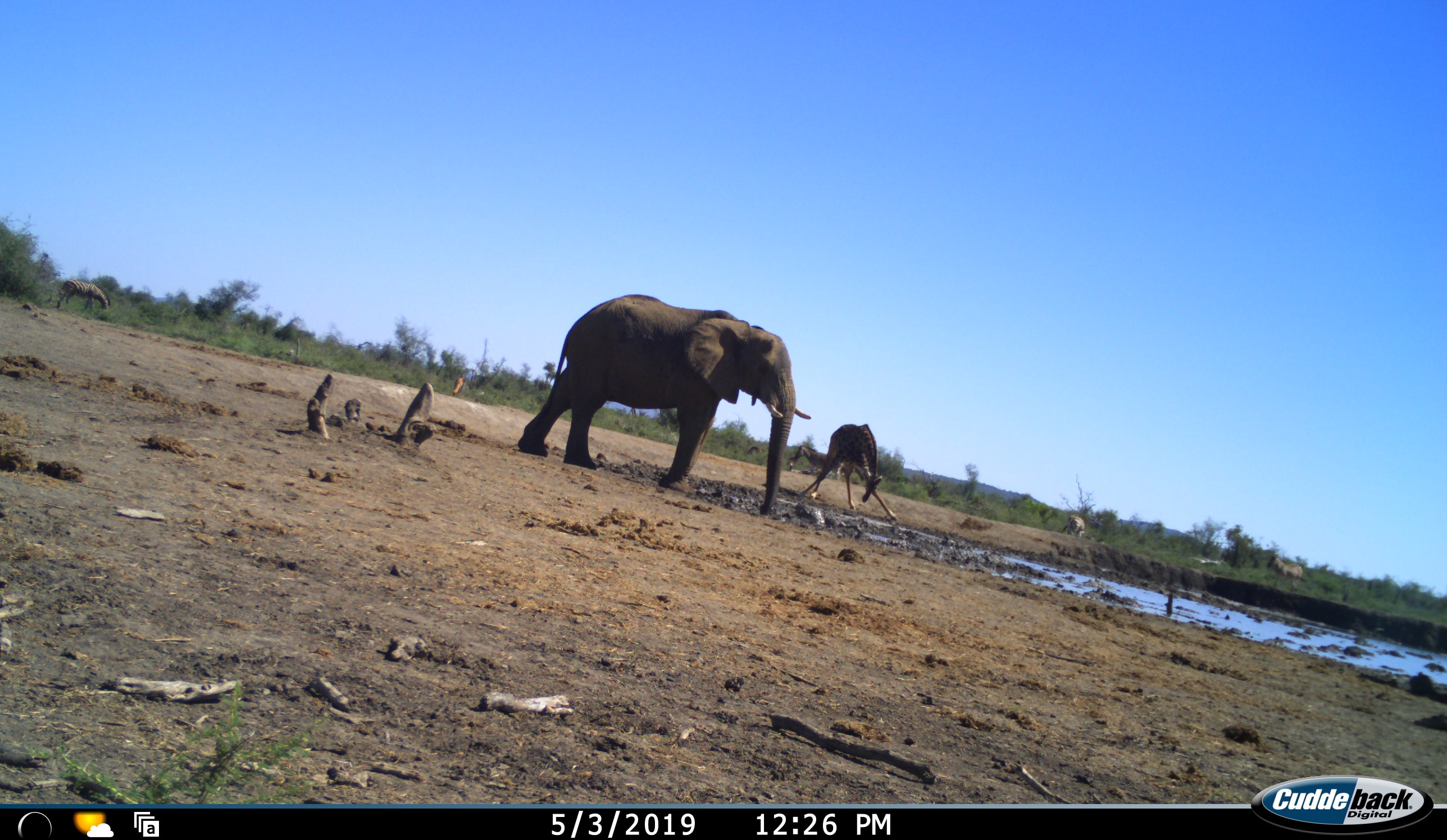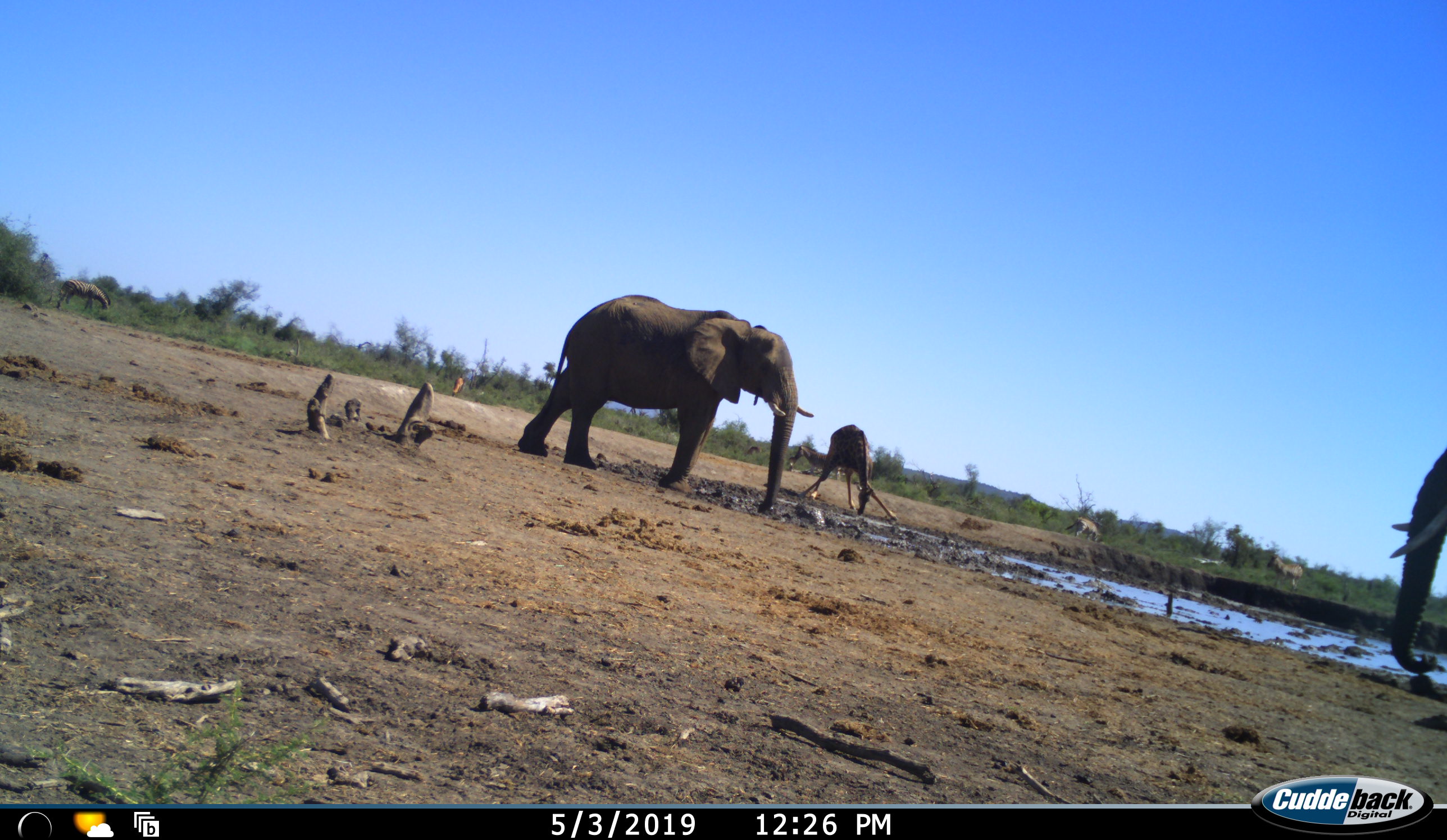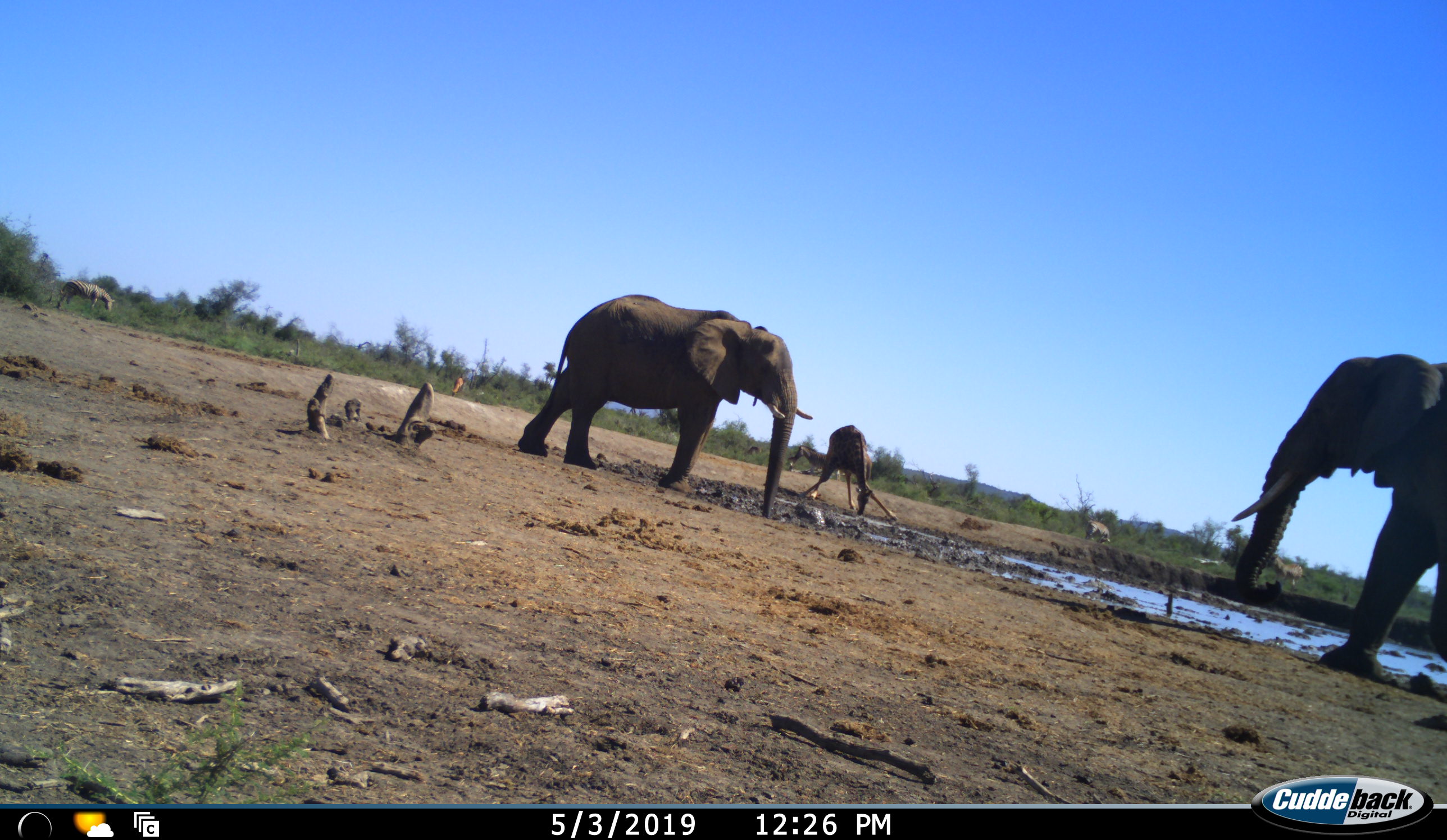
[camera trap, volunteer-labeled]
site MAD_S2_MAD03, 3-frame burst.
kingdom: Animalia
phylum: Chordata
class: Mammalia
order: Proboscidea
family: Elephantidae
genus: Loxodonta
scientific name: Loxodonta africana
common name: african bush elephant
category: elephant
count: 2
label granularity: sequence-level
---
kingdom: Animalia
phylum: Chordata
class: Mammalia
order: Artiodactyla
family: Giraffidae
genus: Giraffa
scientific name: Giraffa camelopardalis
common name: giraffe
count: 1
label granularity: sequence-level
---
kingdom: Animalia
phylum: Chordata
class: Mammalia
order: Perissodactyla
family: Equidae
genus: Equus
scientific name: Equus quagga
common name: plains zebra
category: zebraplains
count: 4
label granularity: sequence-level